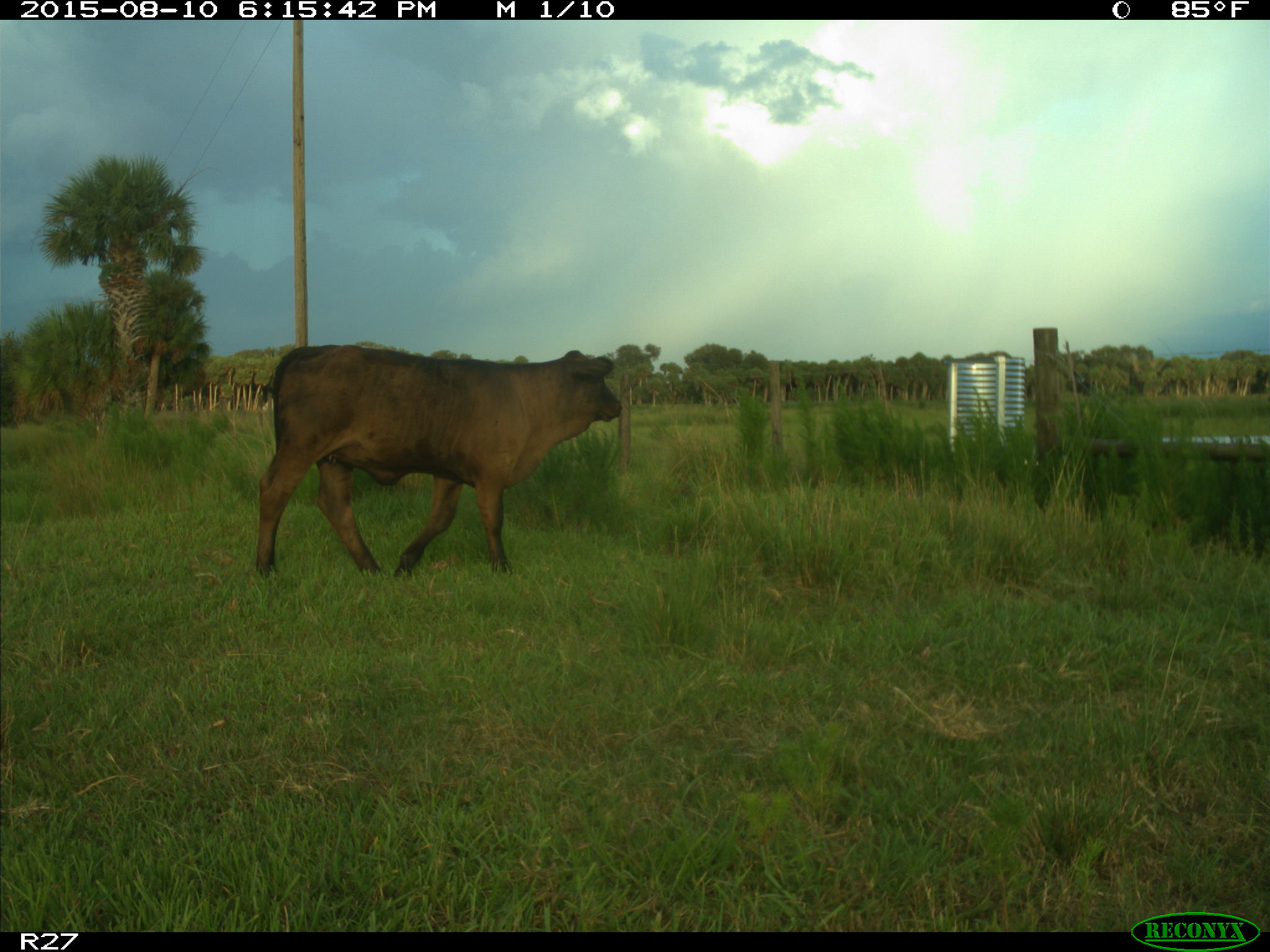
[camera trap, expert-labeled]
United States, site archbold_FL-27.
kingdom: Animalia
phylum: Chordata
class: Mammalia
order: Artiodactyla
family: Bovidae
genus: Bos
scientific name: Bos taurus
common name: domestic cow